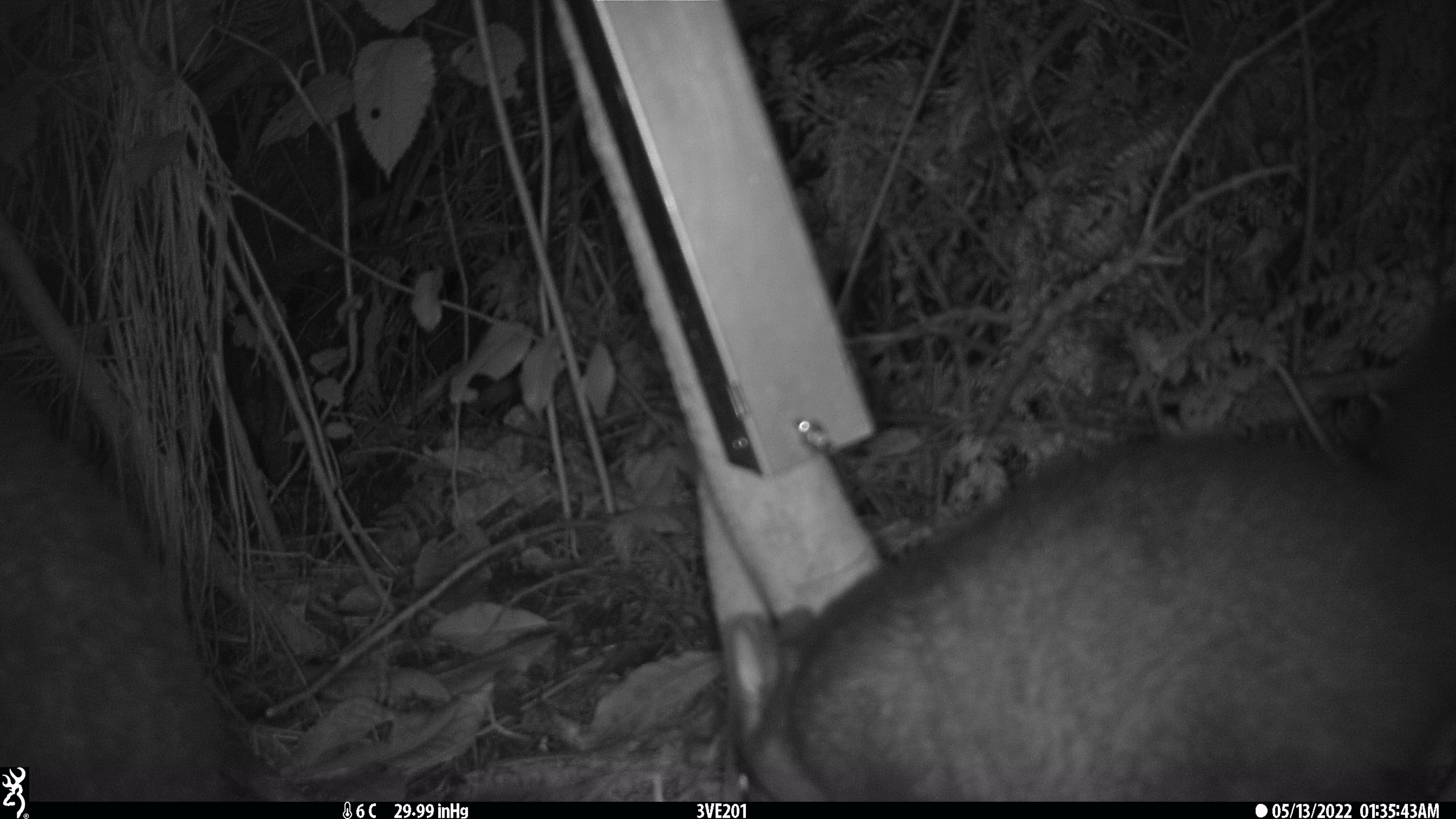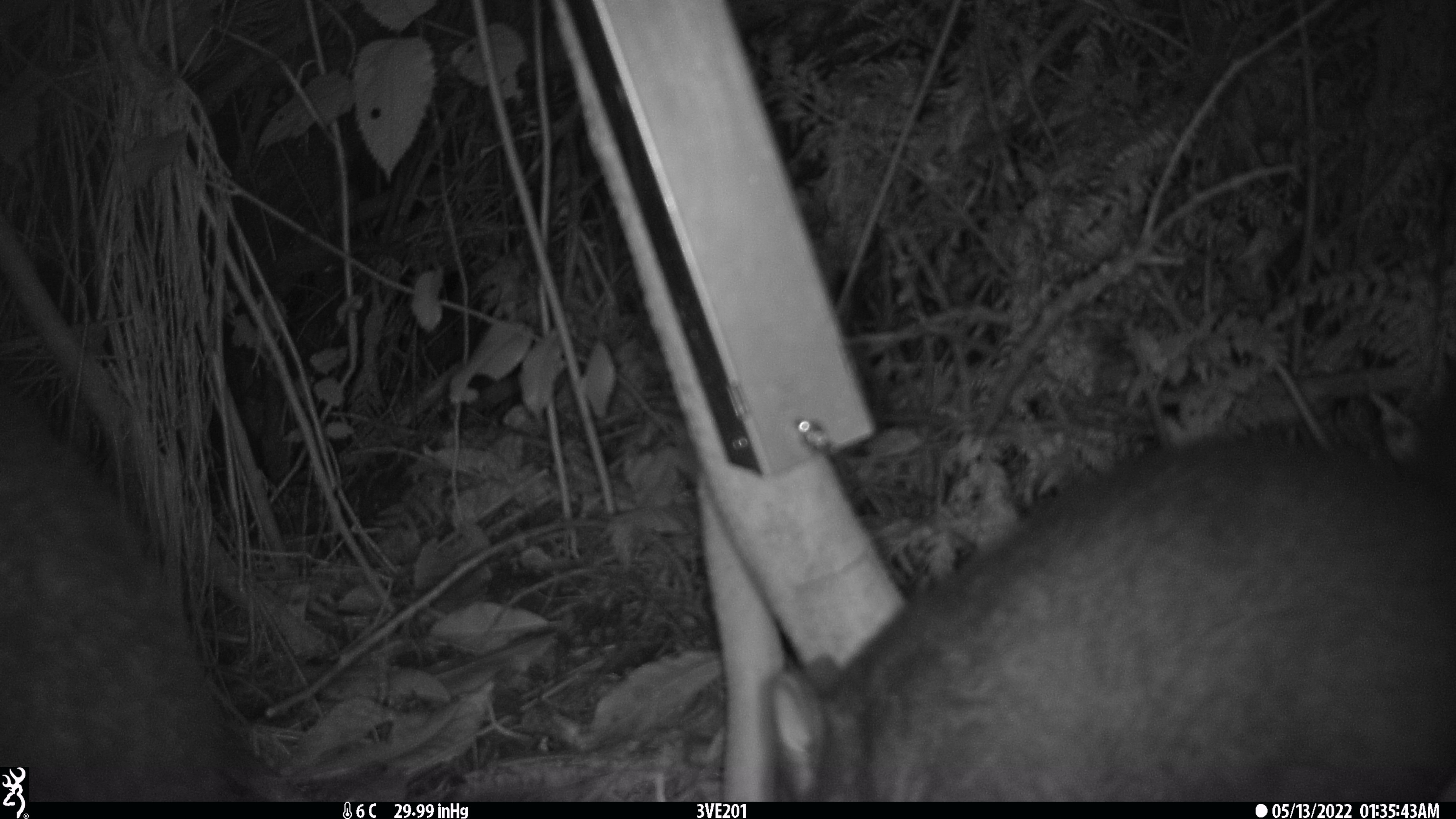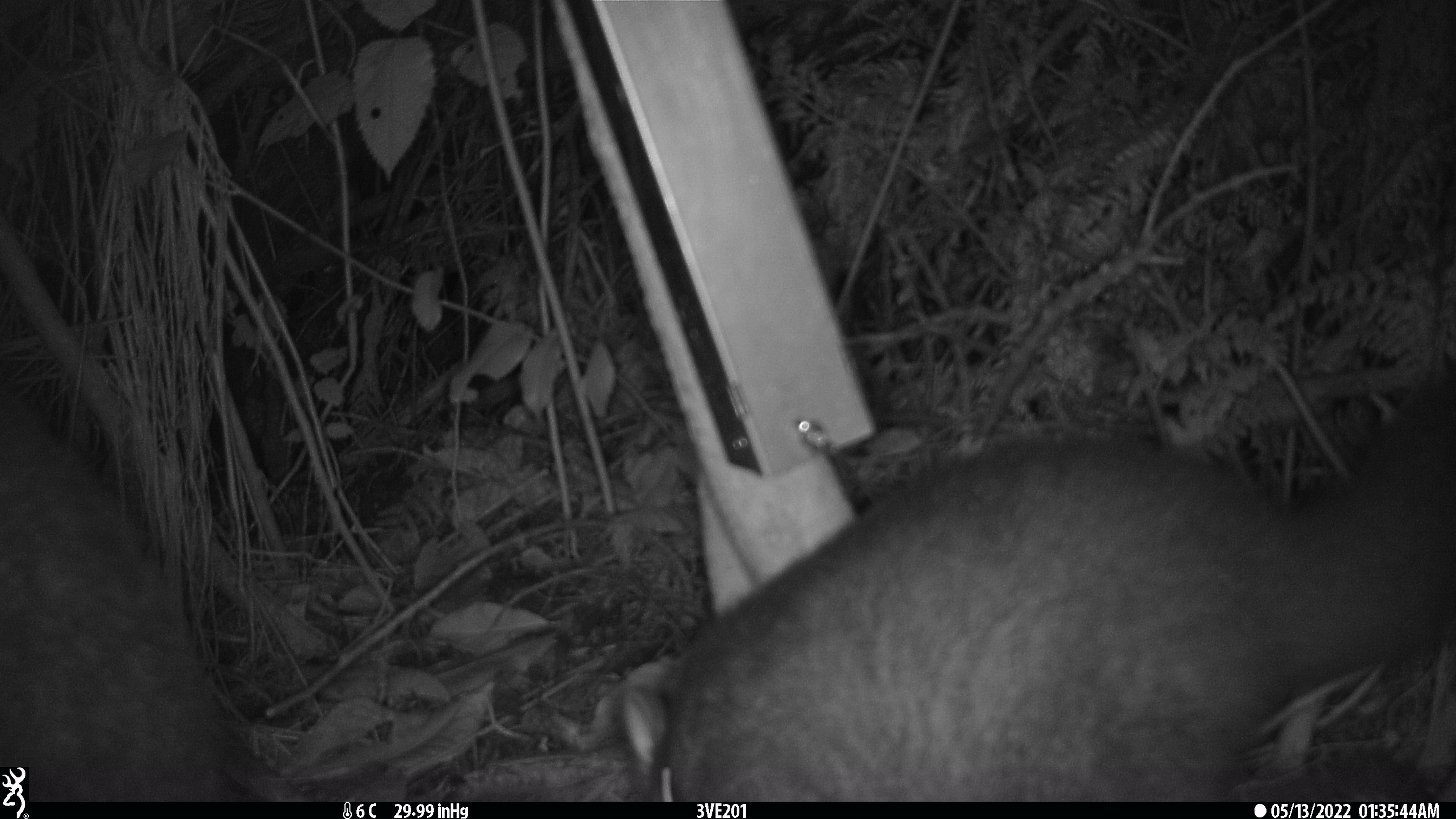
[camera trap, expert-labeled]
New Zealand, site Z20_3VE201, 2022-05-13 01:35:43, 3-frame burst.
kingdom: Animalia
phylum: Chordata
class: Mammalia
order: Diprotodontia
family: Phalangeridae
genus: Trichosurus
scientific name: Trichosurus vulpecula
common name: common brushtail possum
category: possum